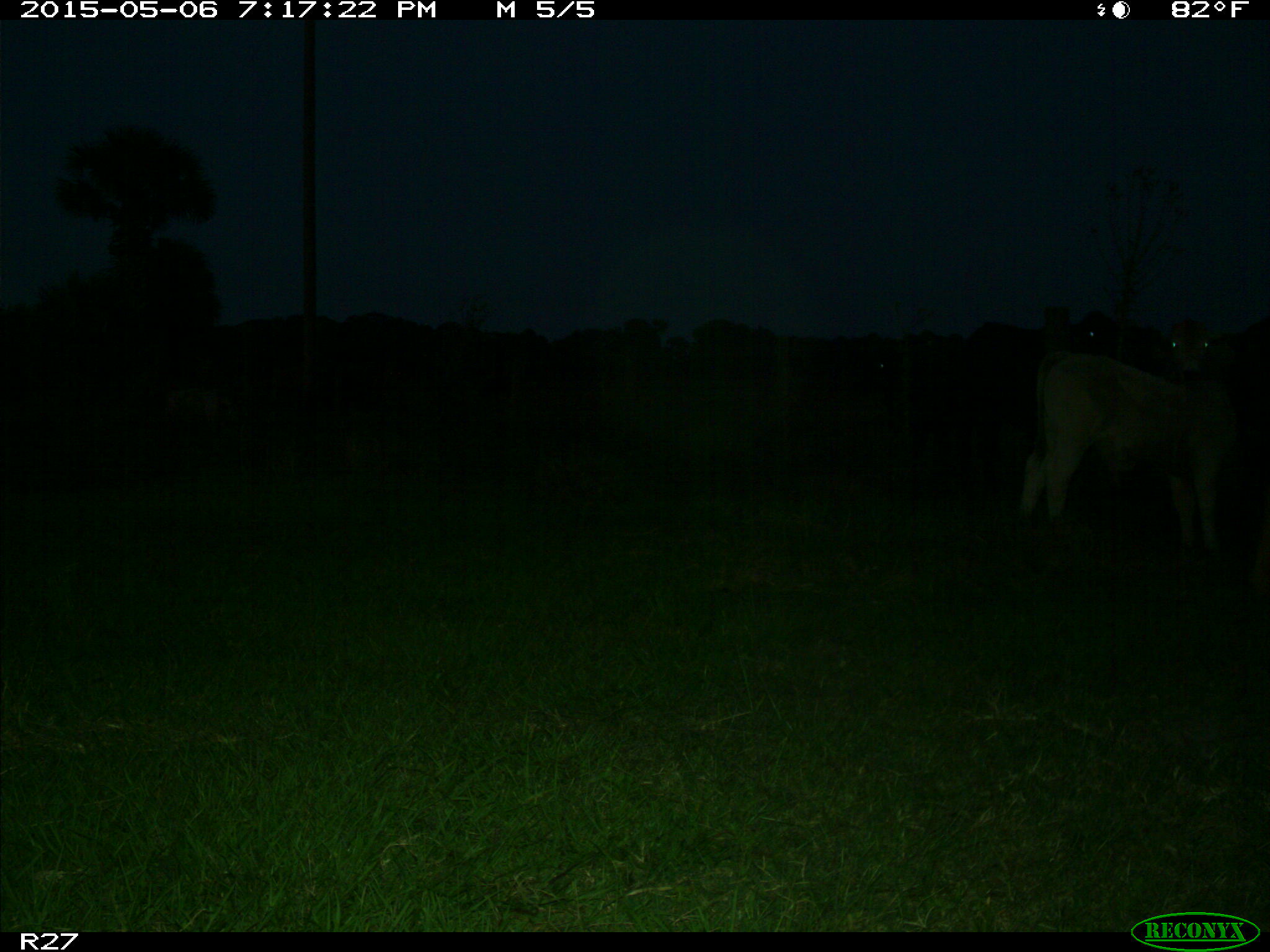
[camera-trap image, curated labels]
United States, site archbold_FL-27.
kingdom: Animalia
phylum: Chordata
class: Mammalia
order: Artiodactyla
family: Bovidae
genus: Bos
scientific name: Bos taurus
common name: domestic cow